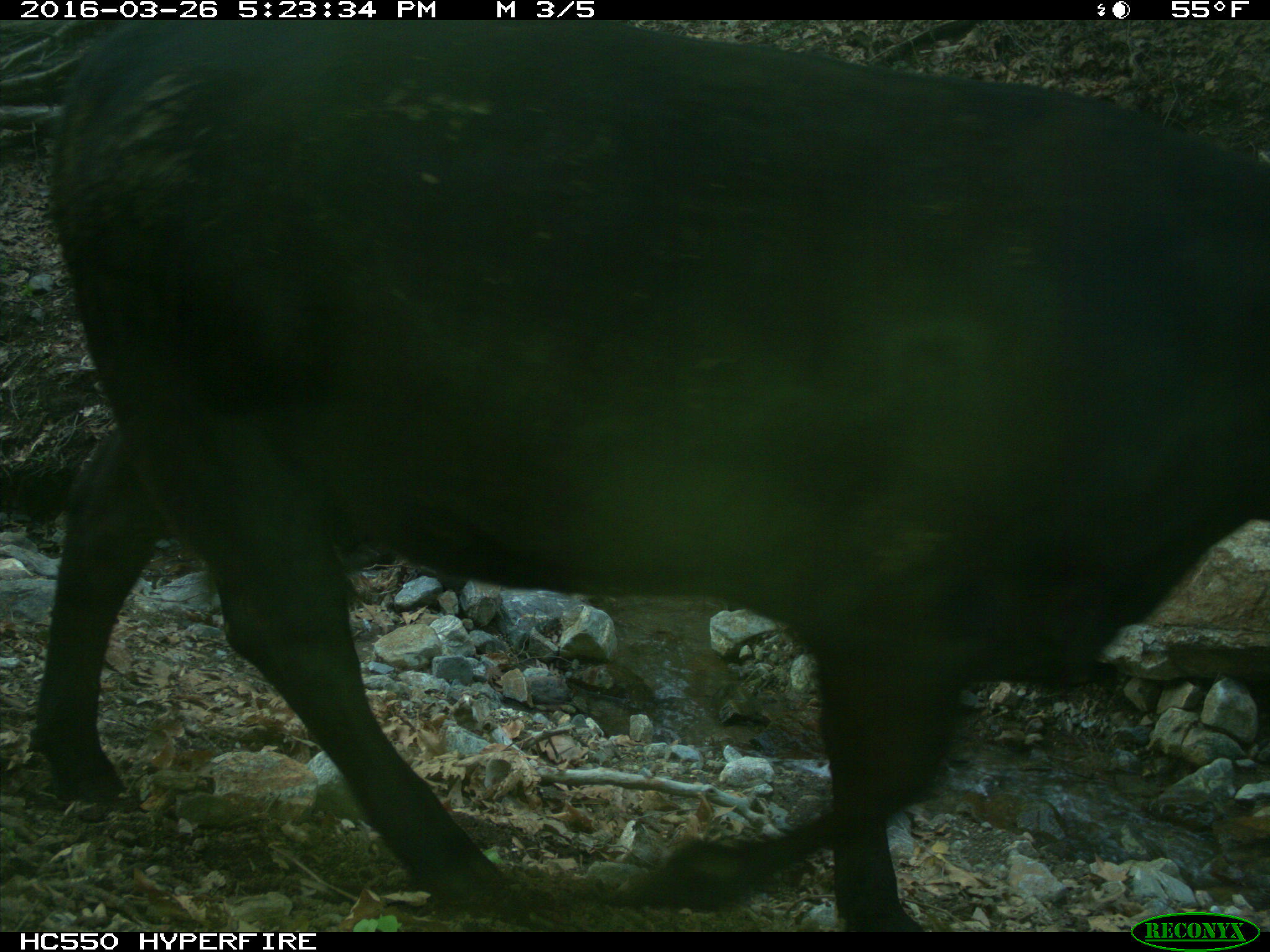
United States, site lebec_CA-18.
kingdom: Animalia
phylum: Chordata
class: Mammalia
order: Artiodactyla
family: Bovidae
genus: Bos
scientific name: Bos taurus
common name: domestic cow